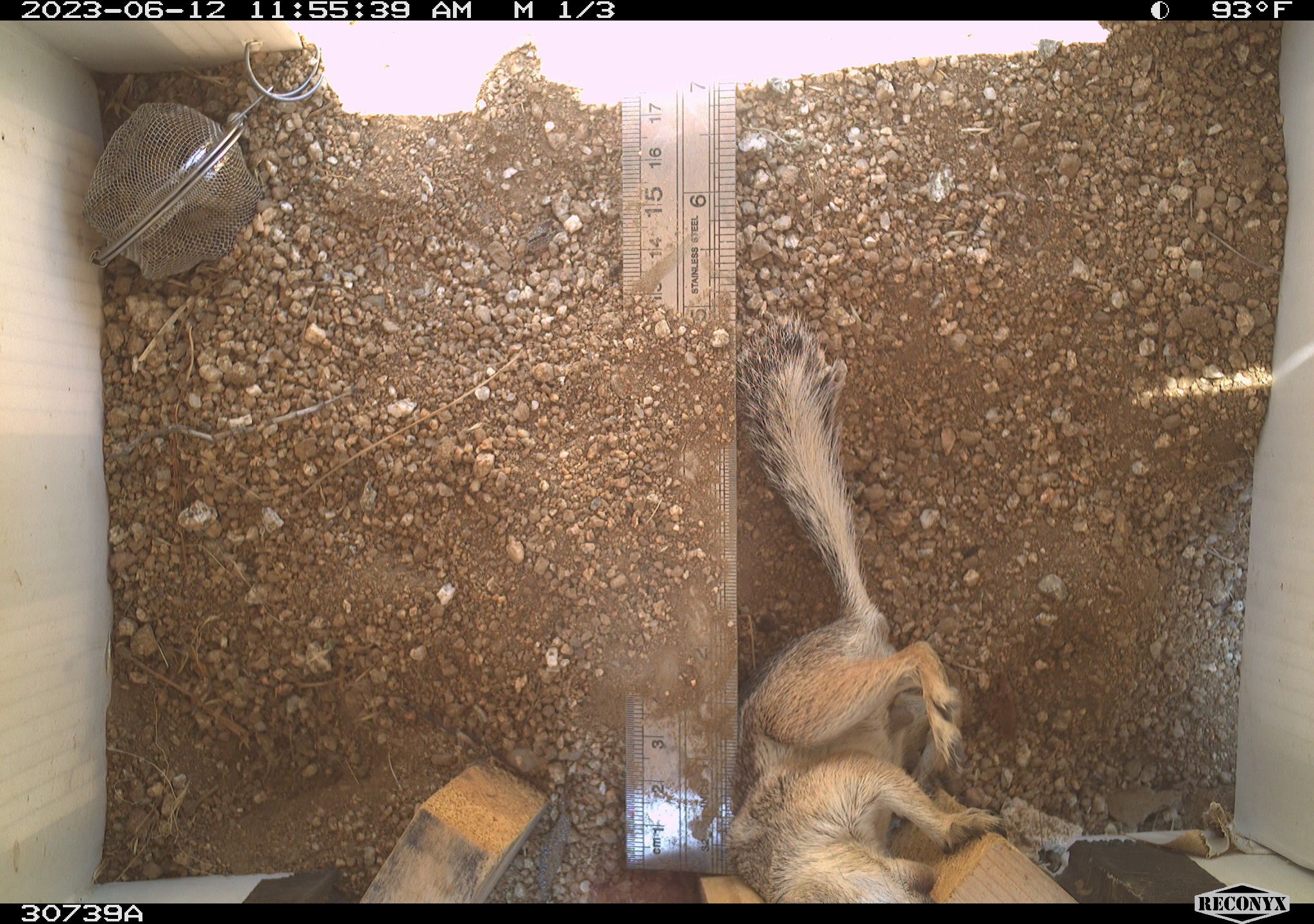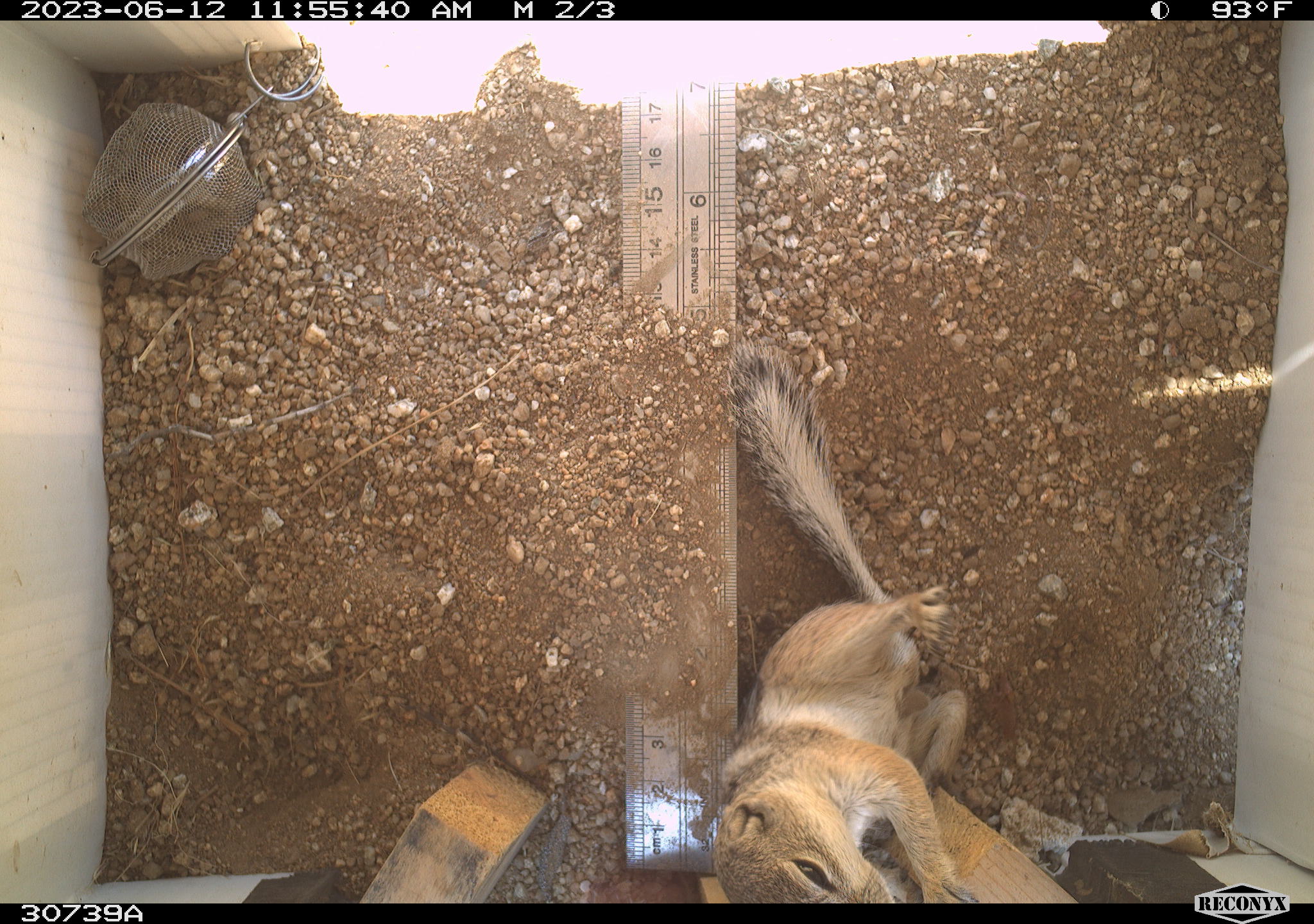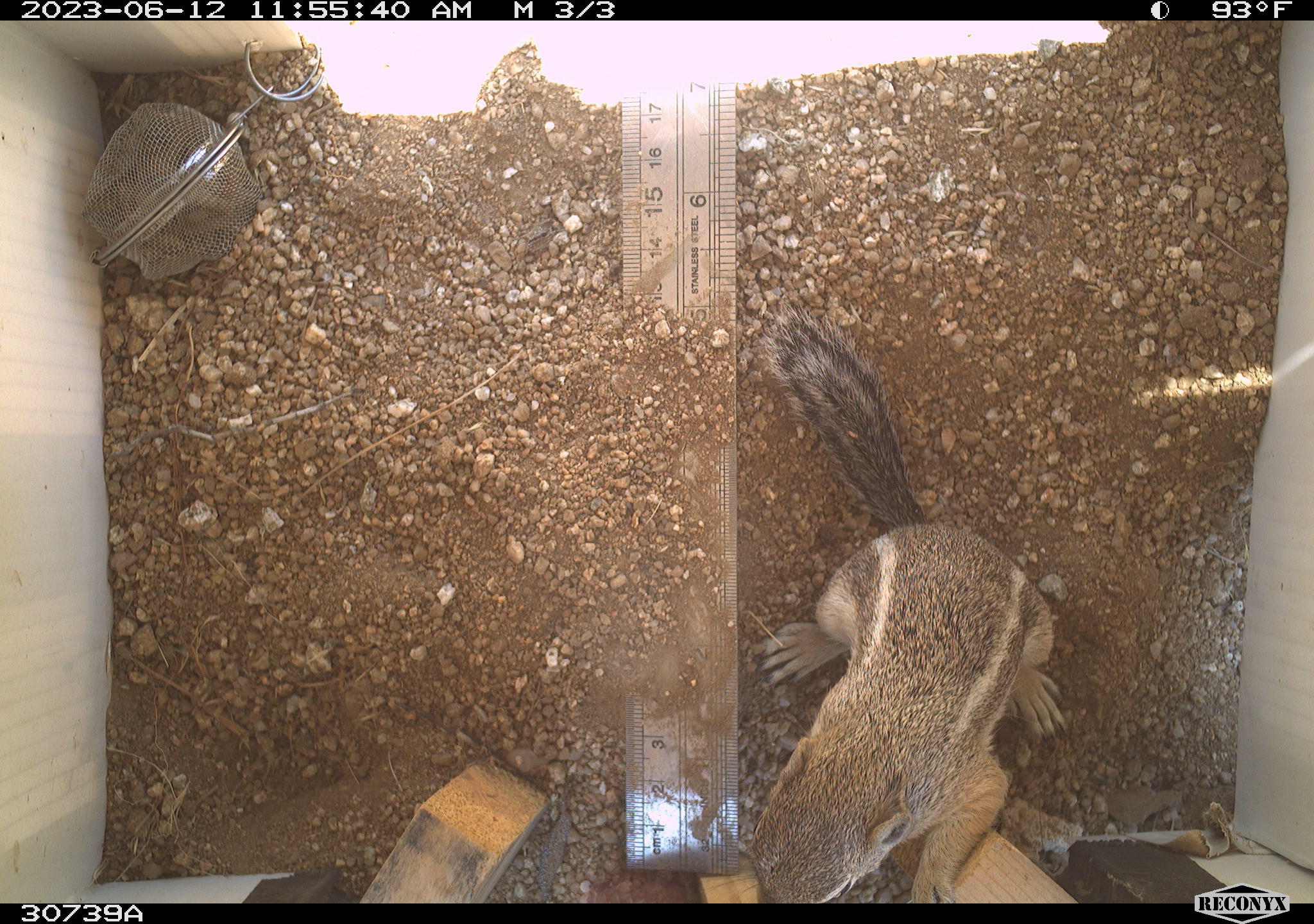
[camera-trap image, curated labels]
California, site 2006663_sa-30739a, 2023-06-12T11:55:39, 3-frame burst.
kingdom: Animalia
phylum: Chordata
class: Mammalia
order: Rodentia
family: Sciuridae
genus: Ammospermophilus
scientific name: Ammospermophilus leucurus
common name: white-tailed antelope squirrel